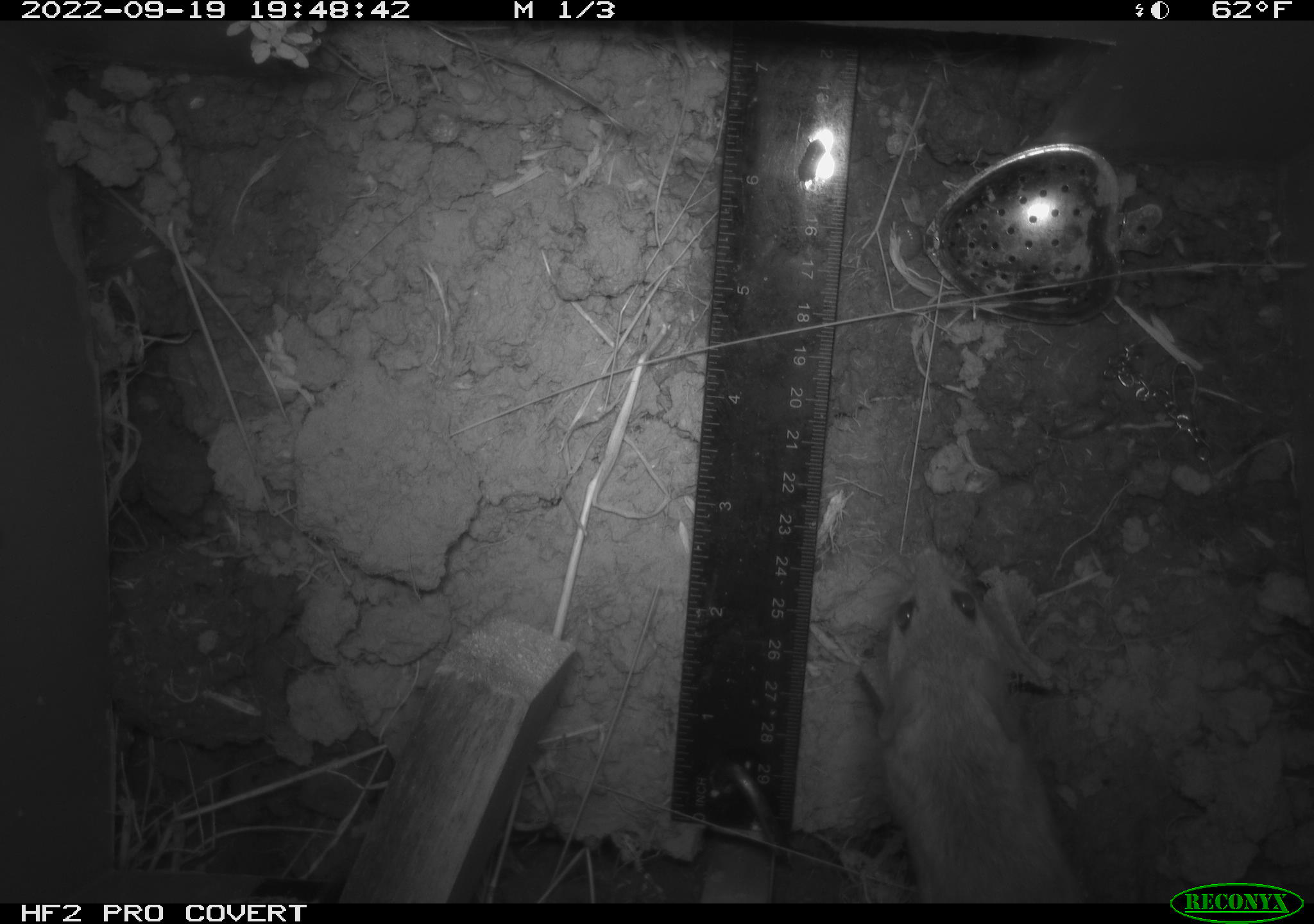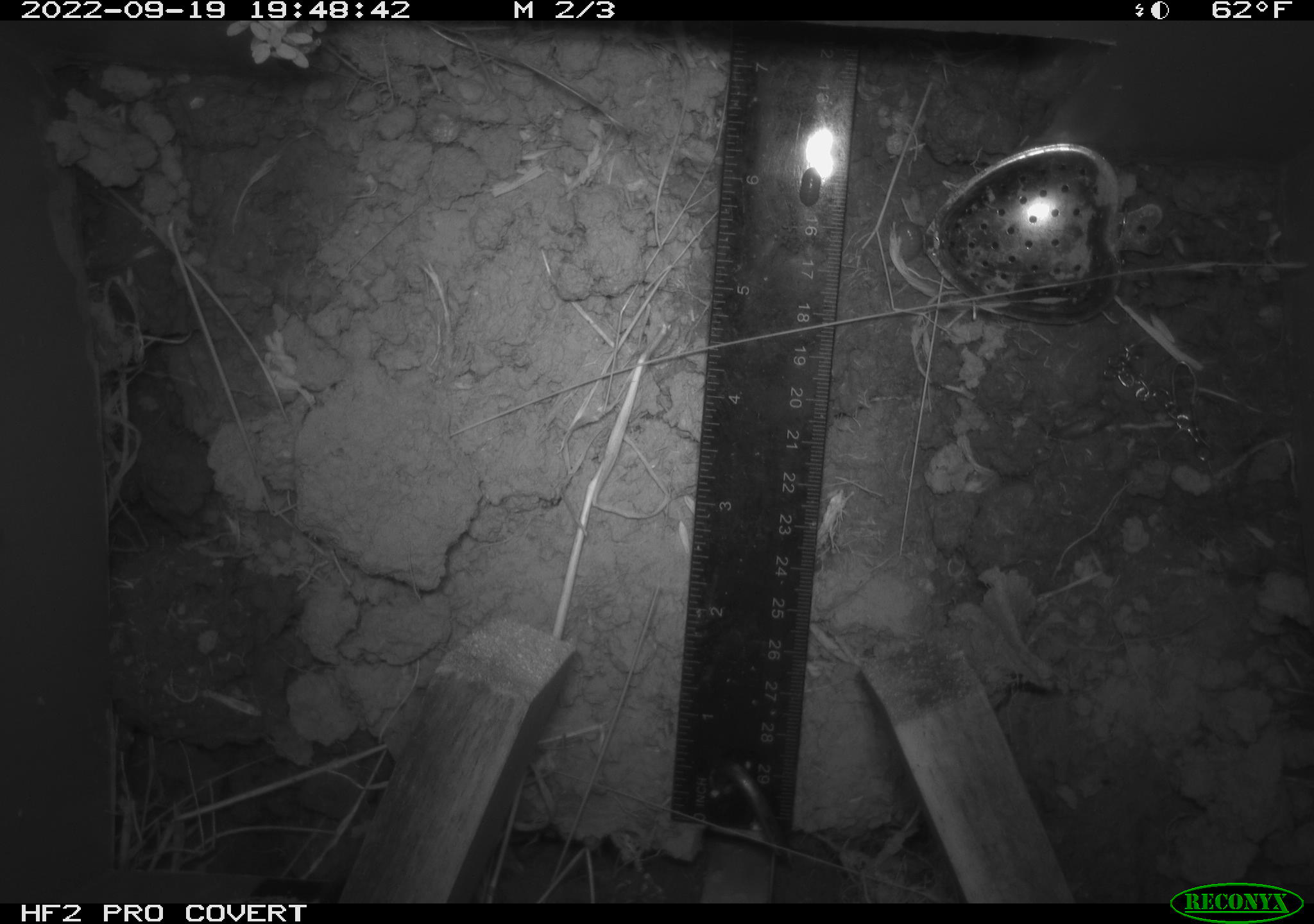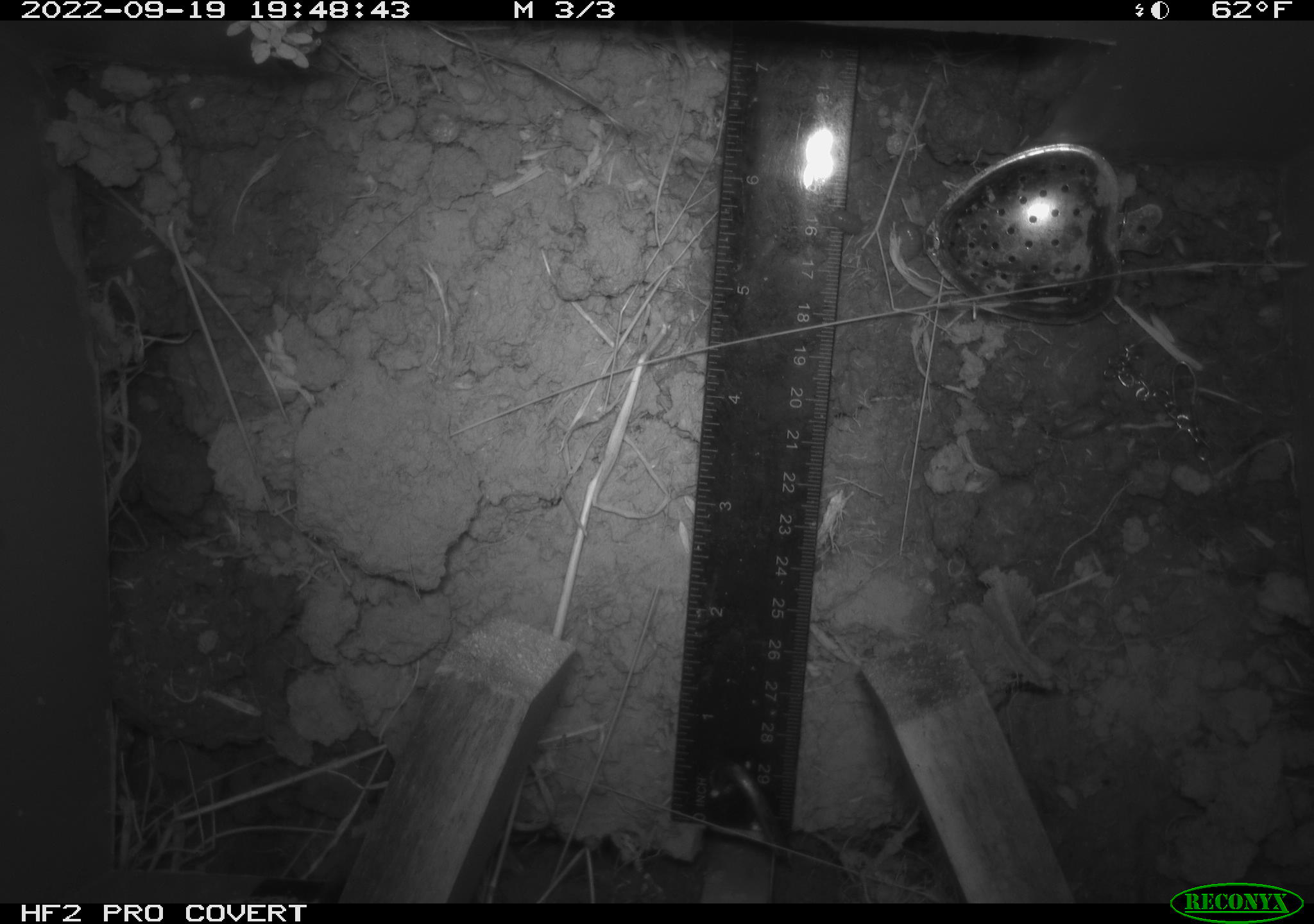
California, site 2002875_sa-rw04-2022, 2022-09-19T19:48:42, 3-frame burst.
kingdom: Animalia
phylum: Chordata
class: Mammalia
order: Rodentia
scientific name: Rodentia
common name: mouse species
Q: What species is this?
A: Mouse species (Rodentia).